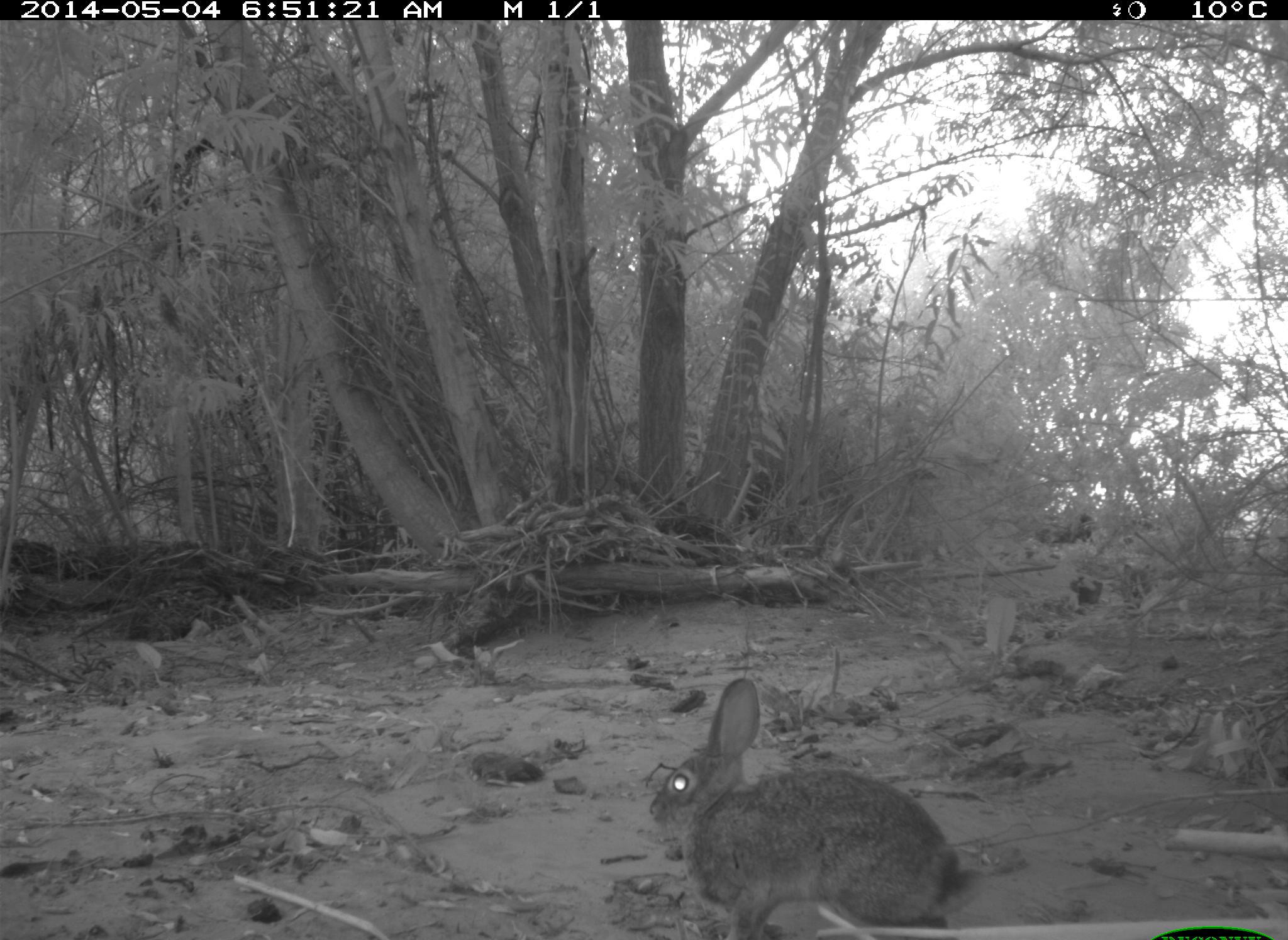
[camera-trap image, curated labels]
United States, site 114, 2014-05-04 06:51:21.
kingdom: Animalia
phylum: Chordata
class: Mammalia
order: Lagomorpha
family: Leporidae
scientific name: Leporidae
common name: rabbits and hares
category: rabbit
Rabbit (rabbits and hares) (Leporidae).